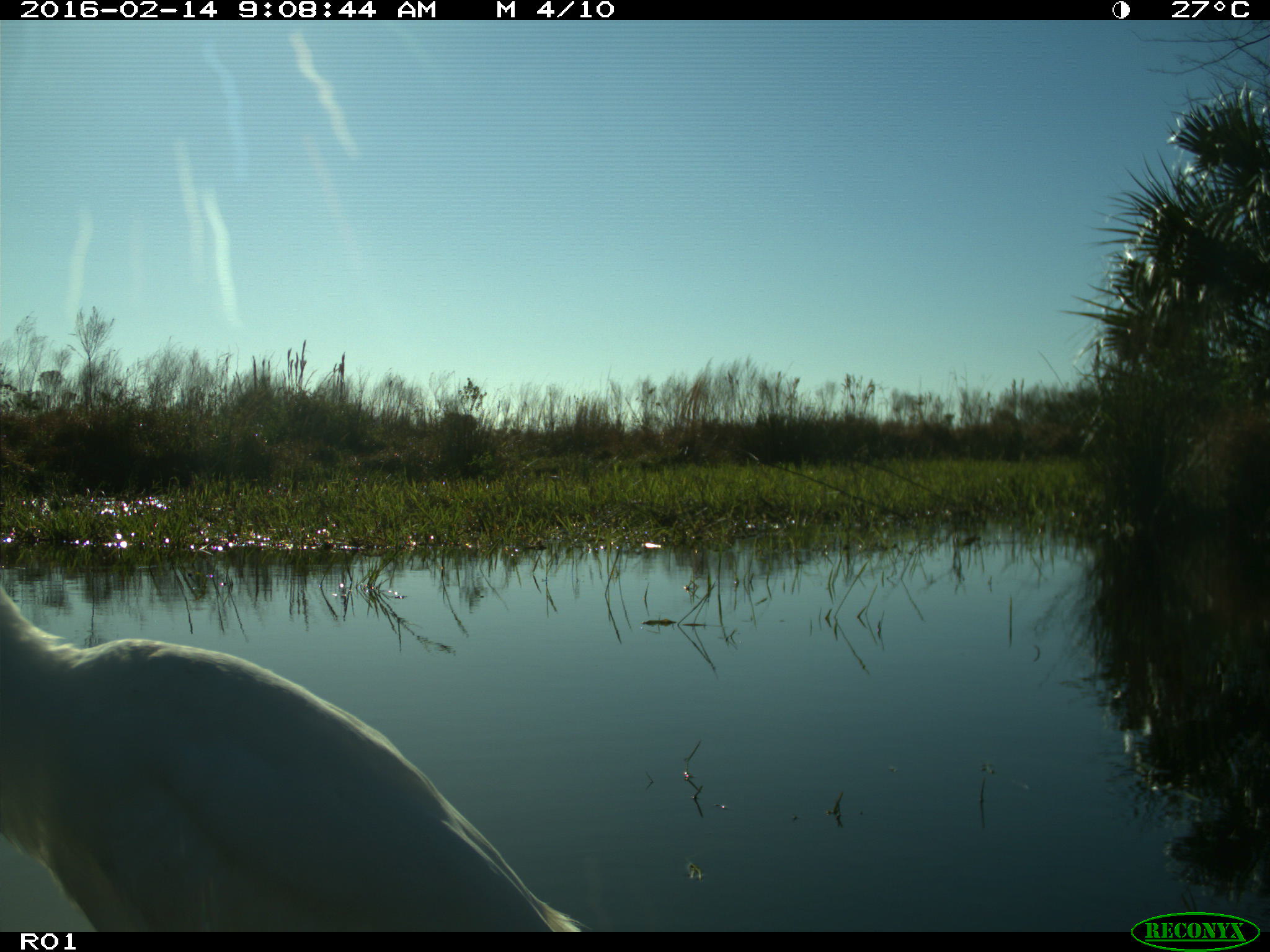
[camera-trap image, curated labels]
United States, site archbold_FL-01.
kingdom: Animalia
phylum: Chordata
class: Aves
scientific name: Aves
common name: birds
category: unidentified bird